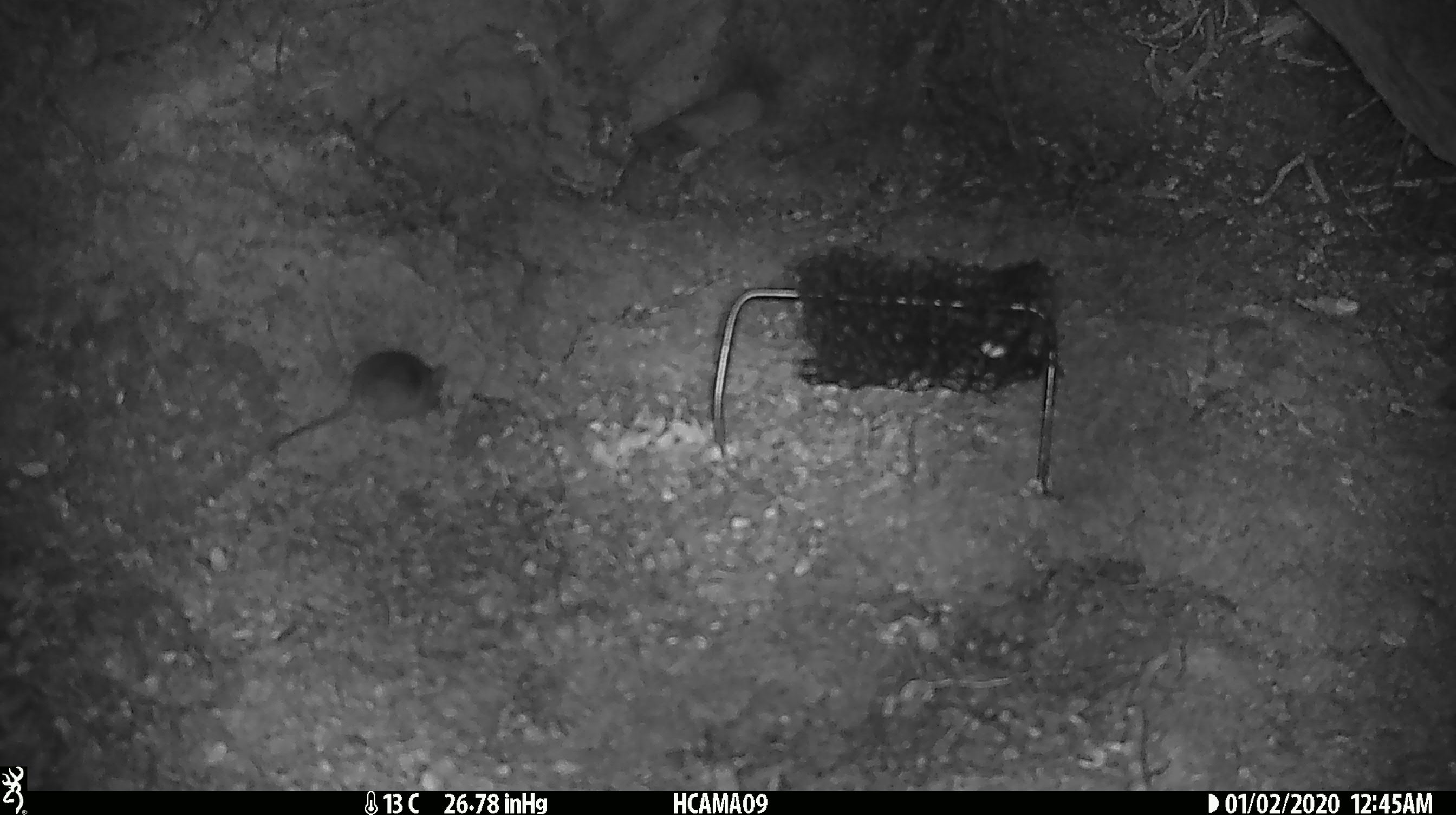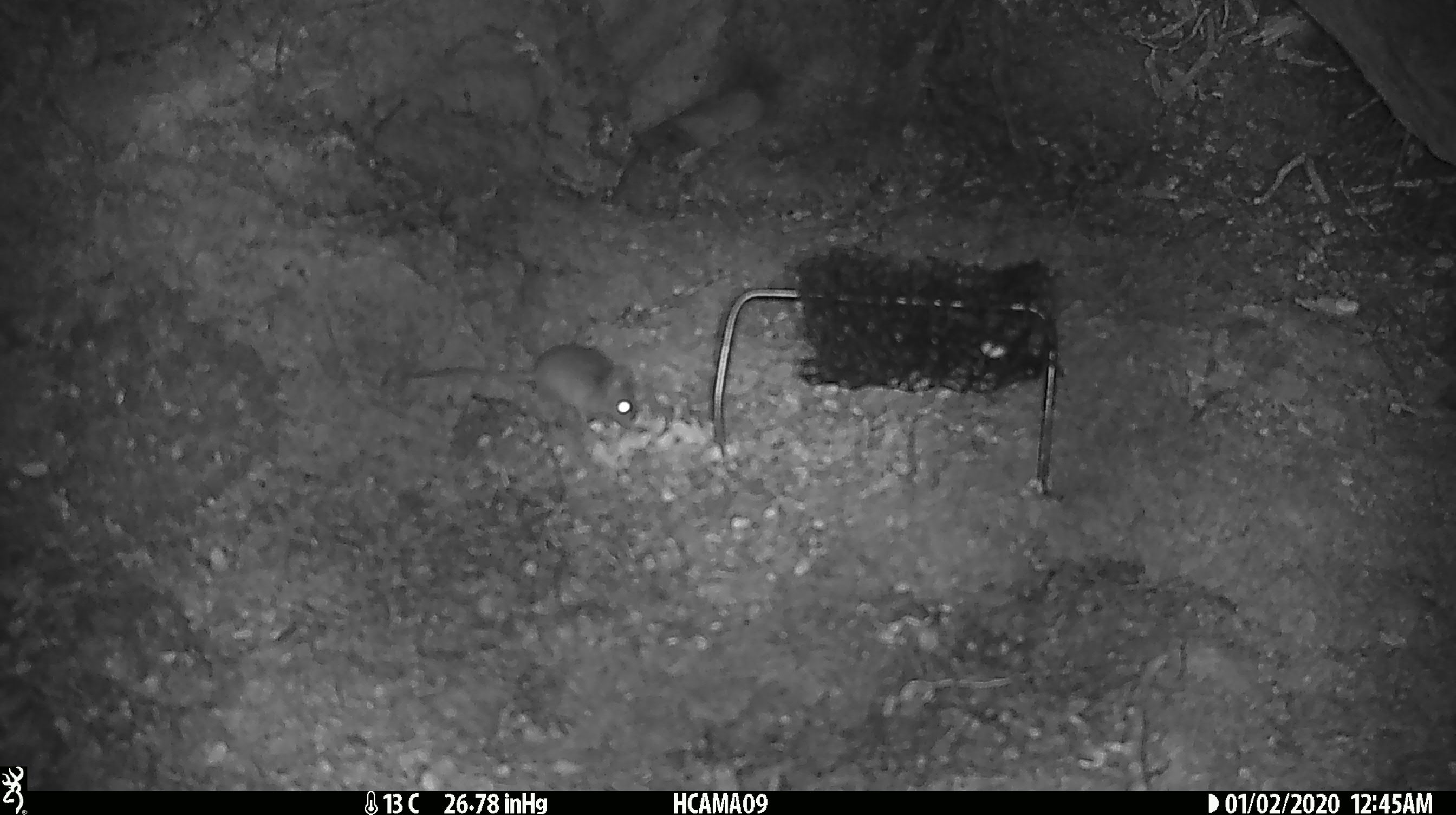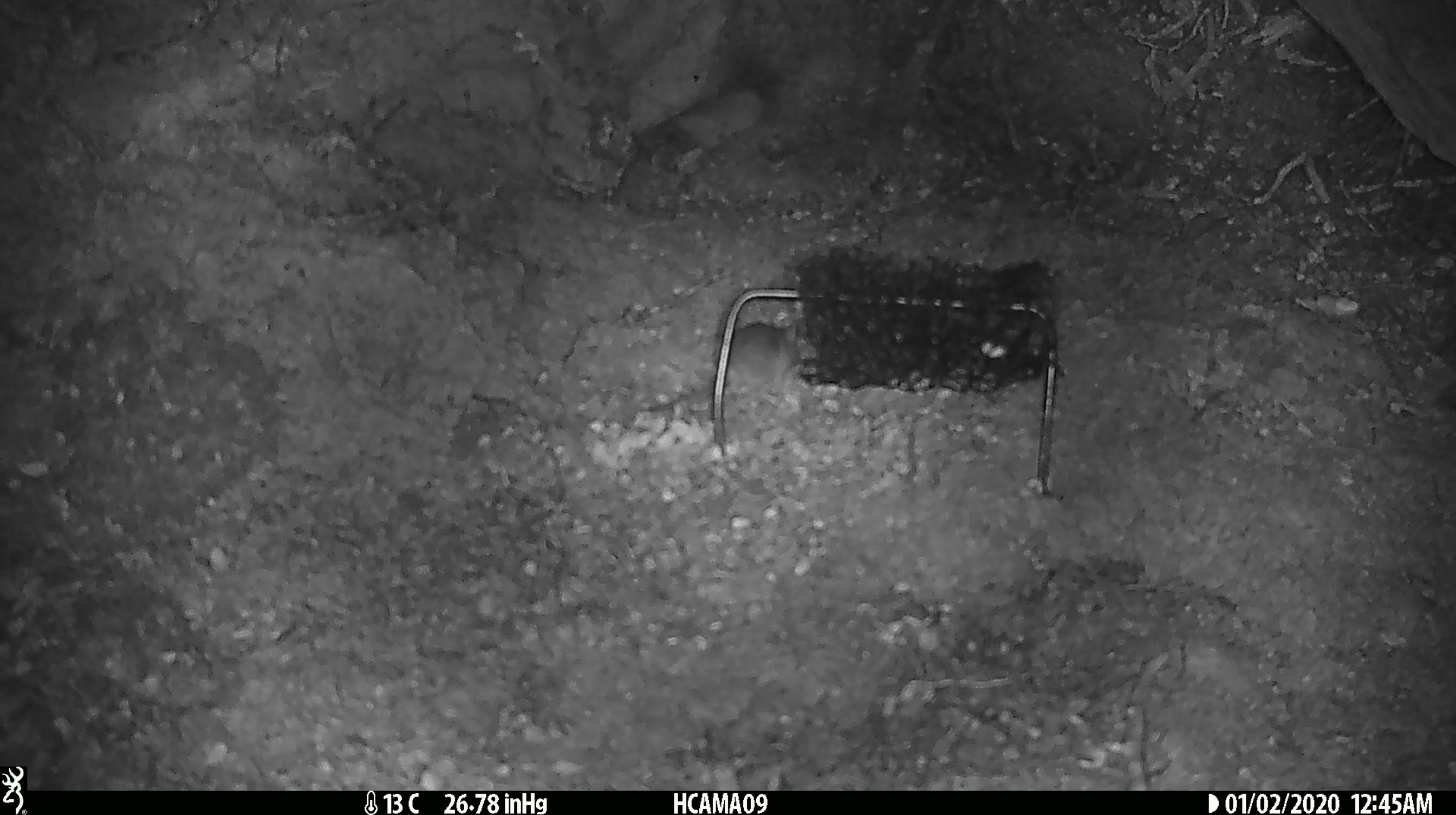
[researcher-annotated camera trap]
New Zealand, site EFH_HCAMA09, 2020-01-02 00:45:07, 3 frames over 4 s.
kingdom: Animalia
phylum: Chordata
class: Mammalia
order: Rodentia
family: Muridae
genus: Mus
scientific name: Mus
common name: mouse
Mouse (Mus).